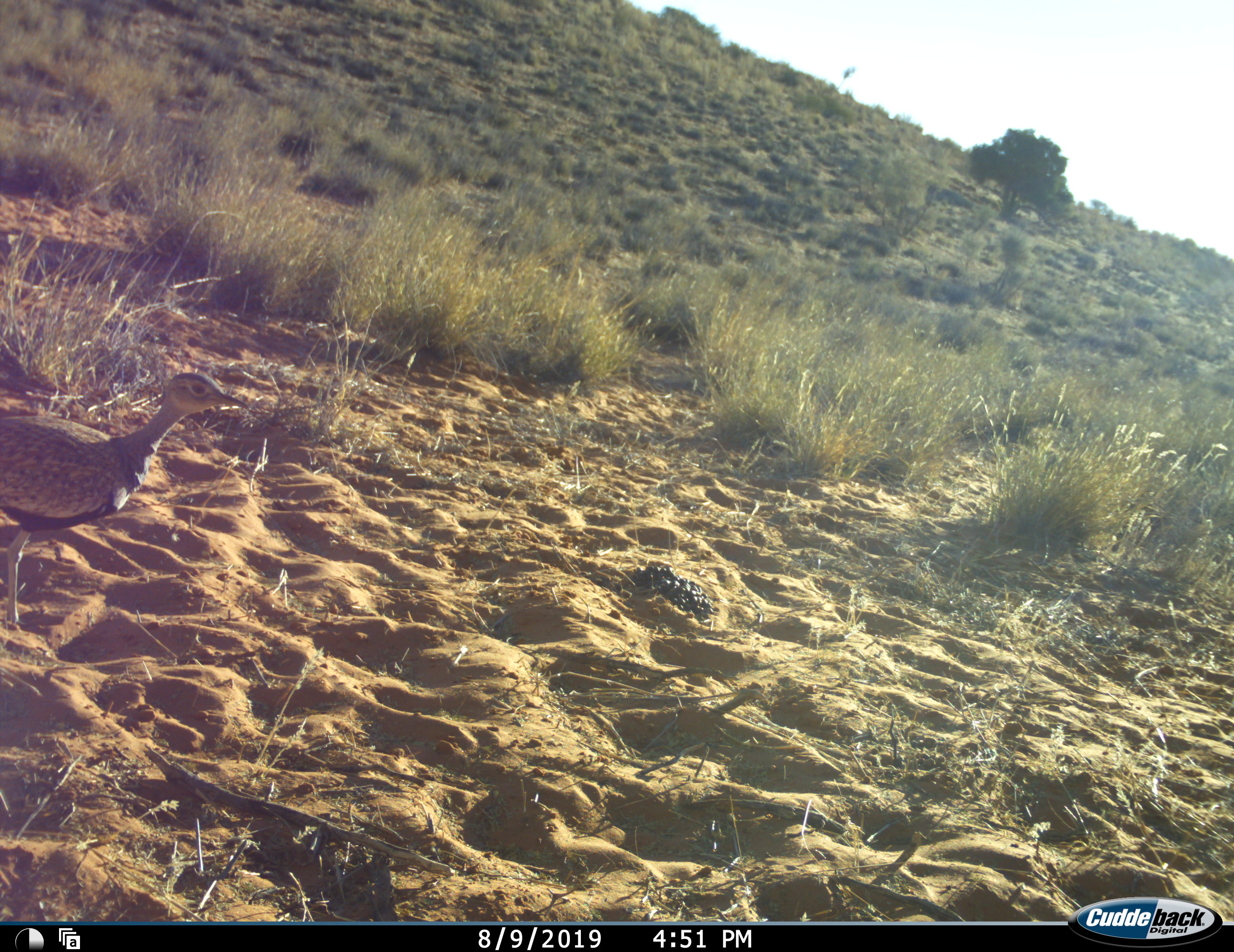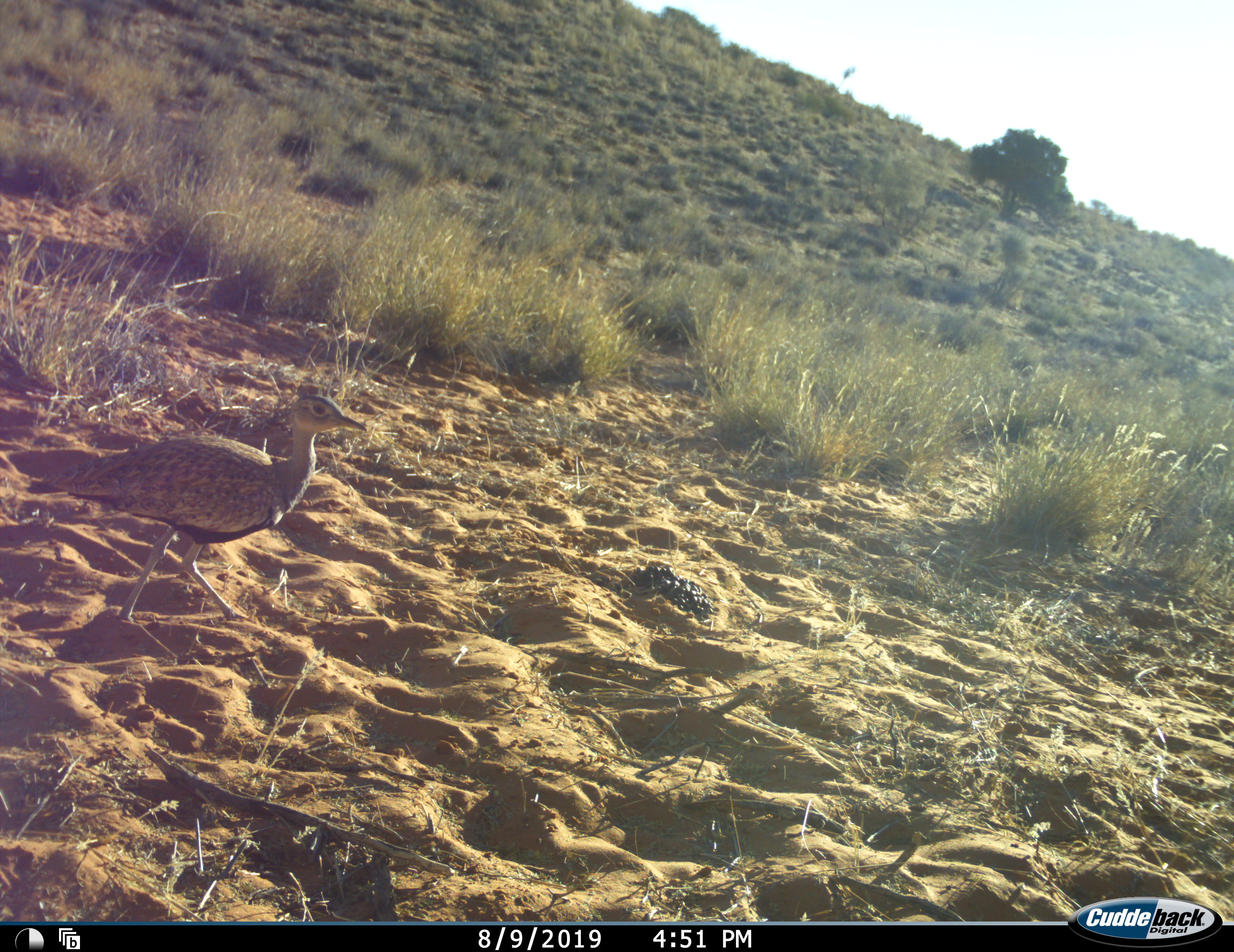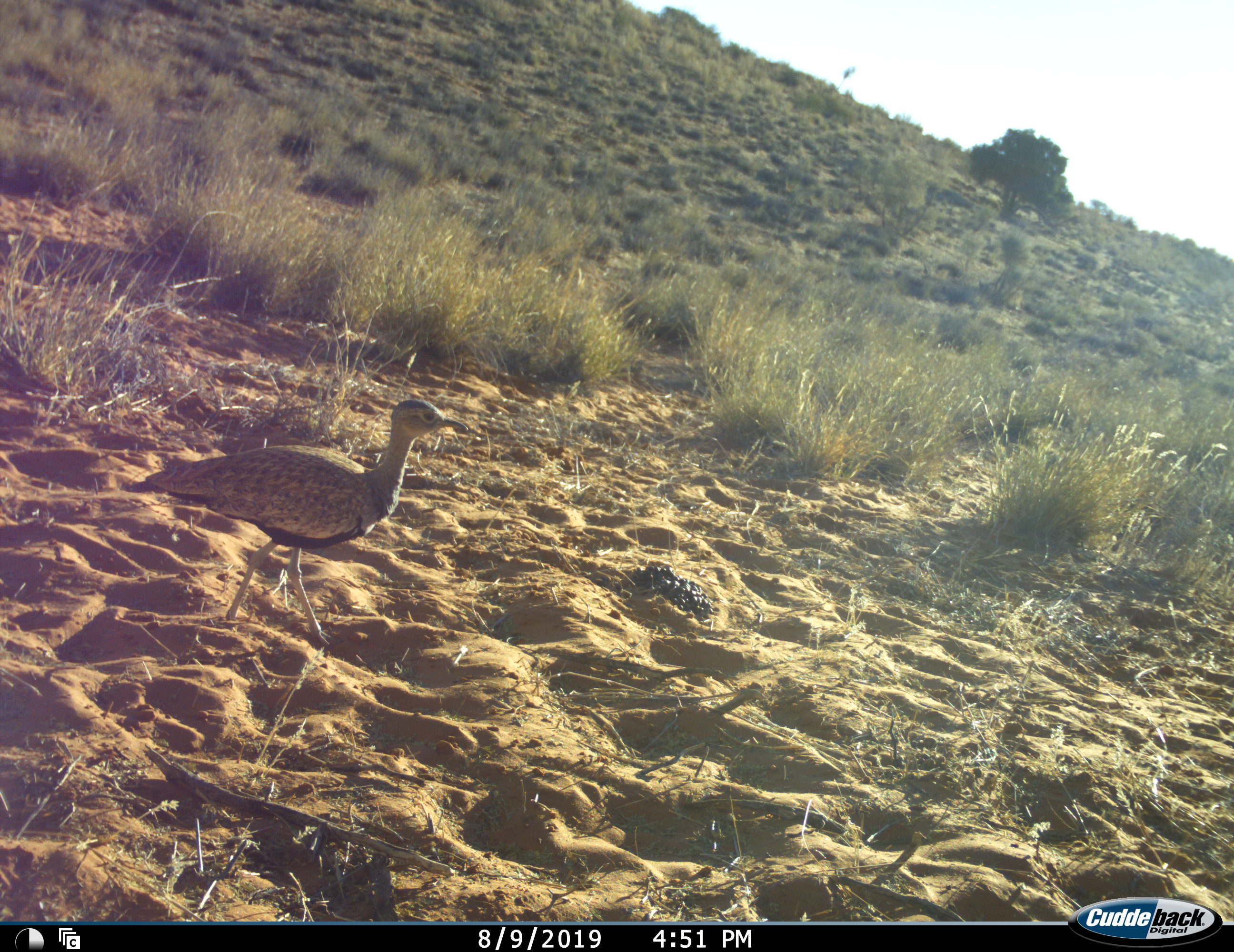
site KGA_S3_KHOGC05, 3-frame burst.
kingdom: Animalia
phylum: Chordata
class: Aves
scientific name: Aves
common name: bird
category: birdother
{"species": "birdother (bird) (Aves)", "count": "1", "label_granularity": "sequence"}